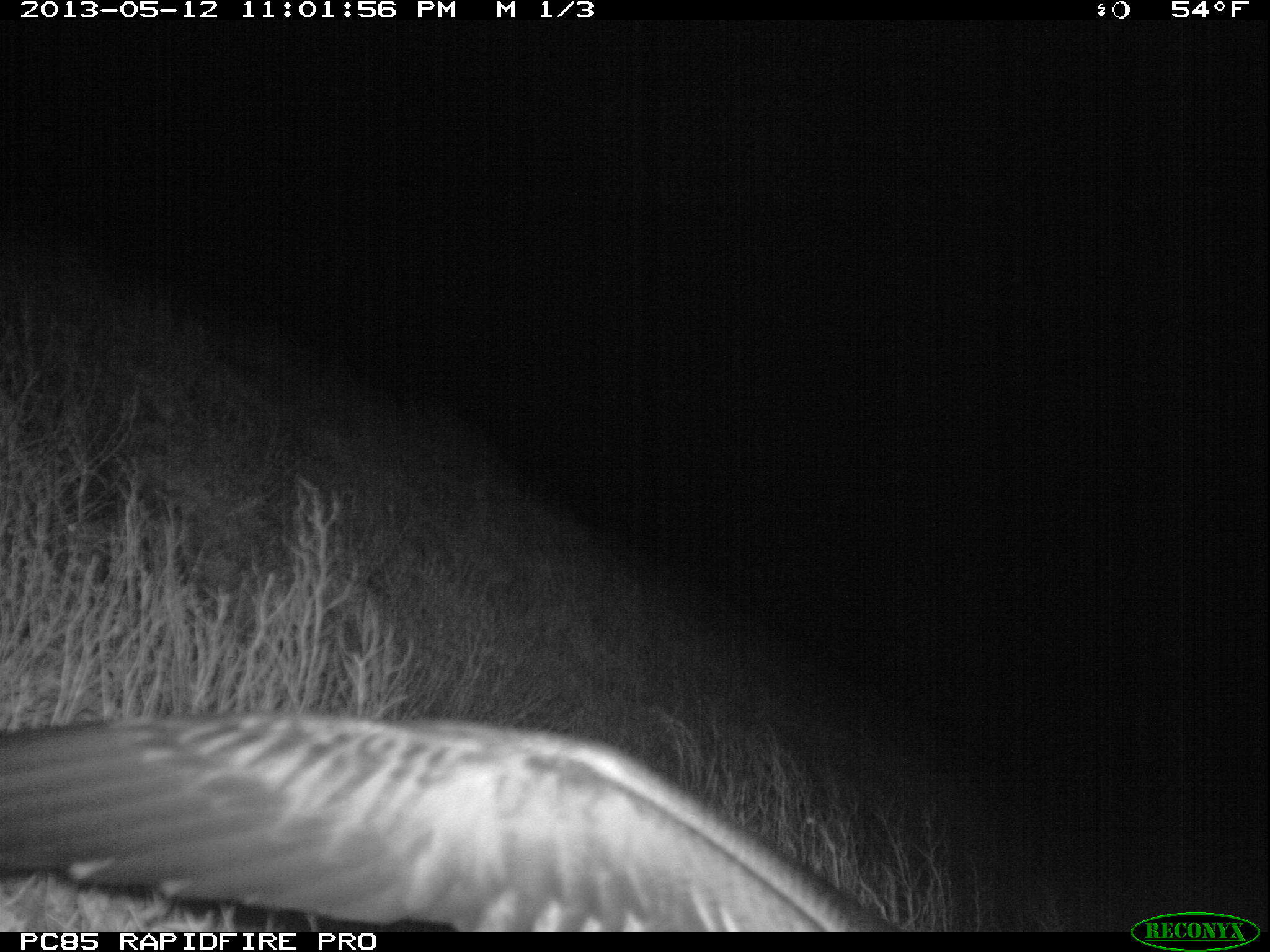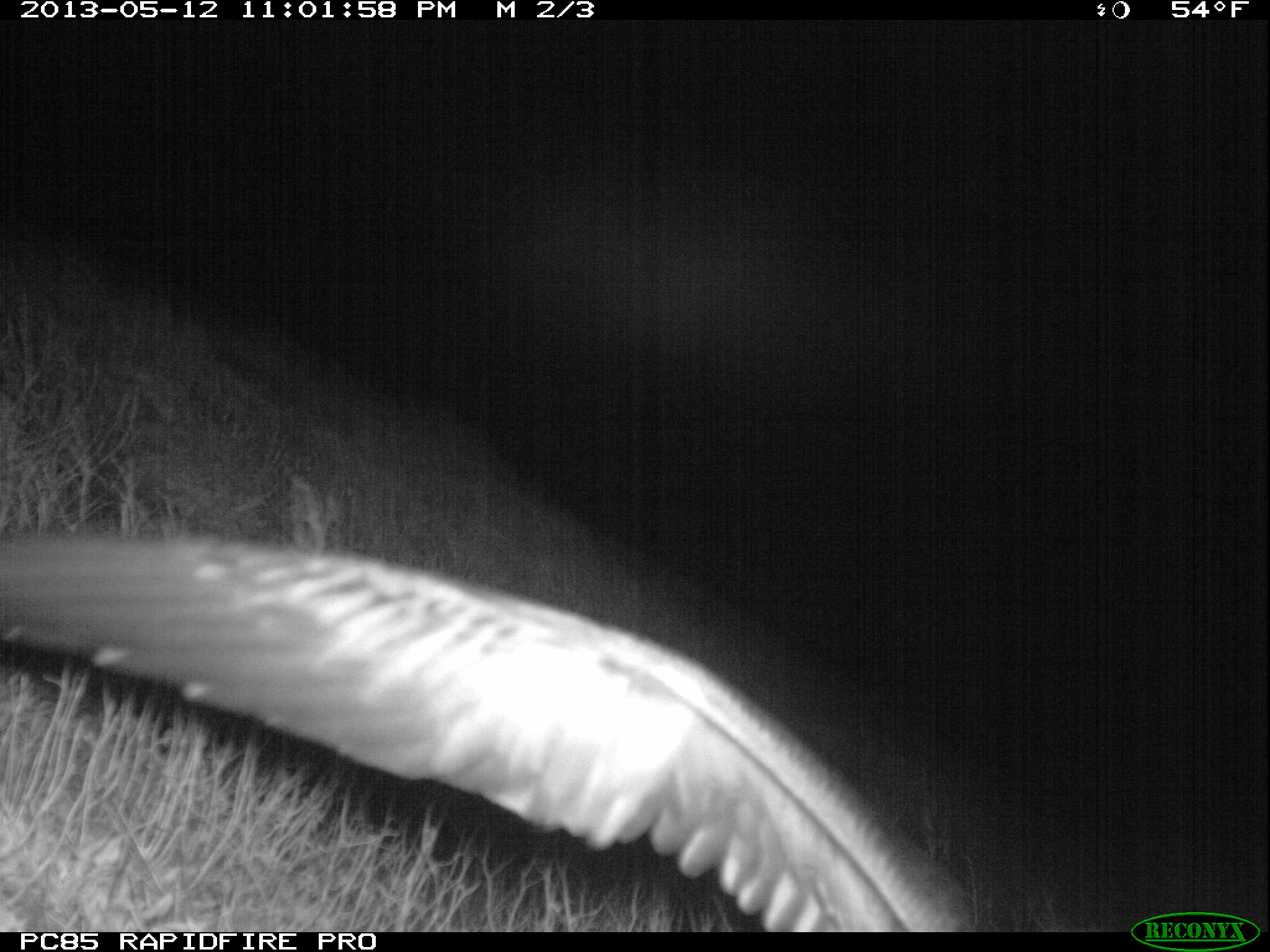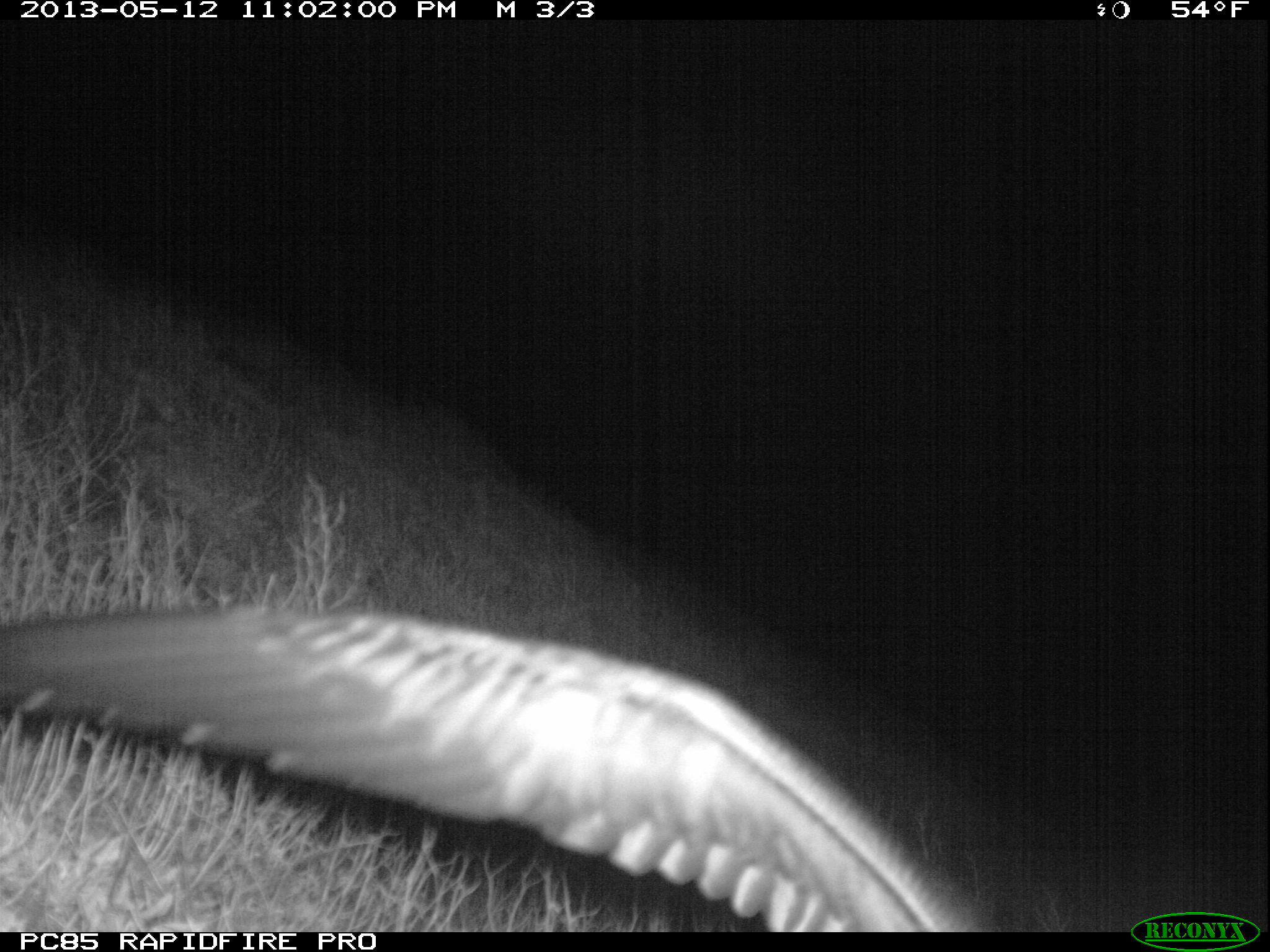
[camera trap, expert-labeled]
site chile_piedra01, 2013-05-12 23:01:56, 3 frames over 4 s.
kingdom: Animalia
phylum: Chordata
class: Aves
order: Procellariiformes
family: Procellariidae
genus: Calonectris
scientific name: Calonectris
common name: shearwater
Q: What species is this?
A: Shearwater (Calonectris).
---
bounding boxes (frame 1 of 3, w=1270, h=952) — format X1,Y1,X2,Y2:
shearwater: 4,709,916,932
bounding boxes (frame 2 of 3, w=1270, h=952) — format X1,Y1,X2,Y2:
shearwater: 1,510,982,932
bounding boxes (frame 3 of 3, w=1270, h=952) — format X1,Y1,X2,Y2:
shearwater: 0,600,998,939